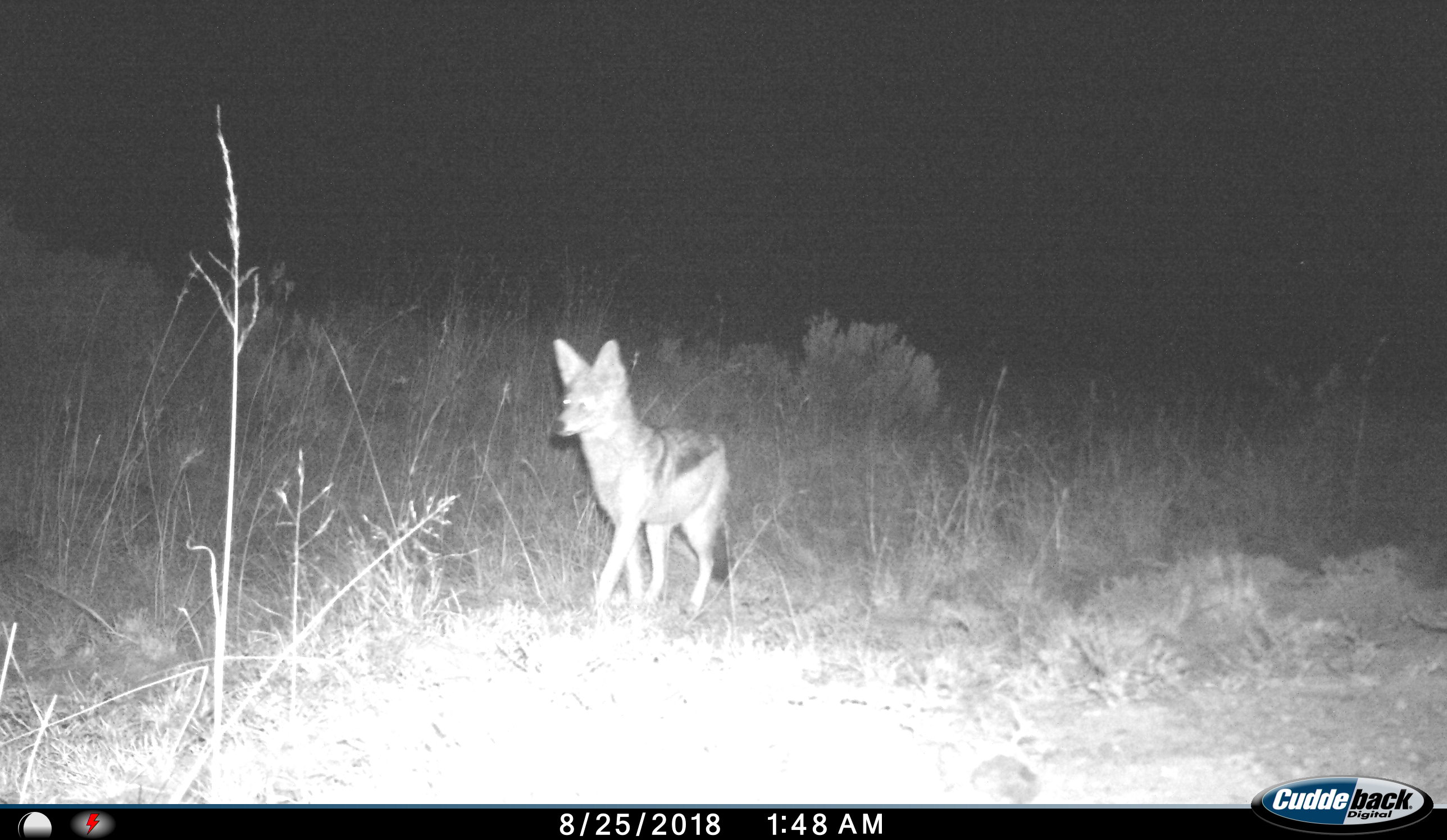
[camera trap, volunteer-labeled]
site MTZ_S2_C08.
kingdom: Animalia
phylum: Chordata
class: Mammalia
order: Carnivora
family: Canidae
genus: Lupulella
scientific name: Lupulella mesomelas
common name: black-backed jackal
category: jackalblackbacked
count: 1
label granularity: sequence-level